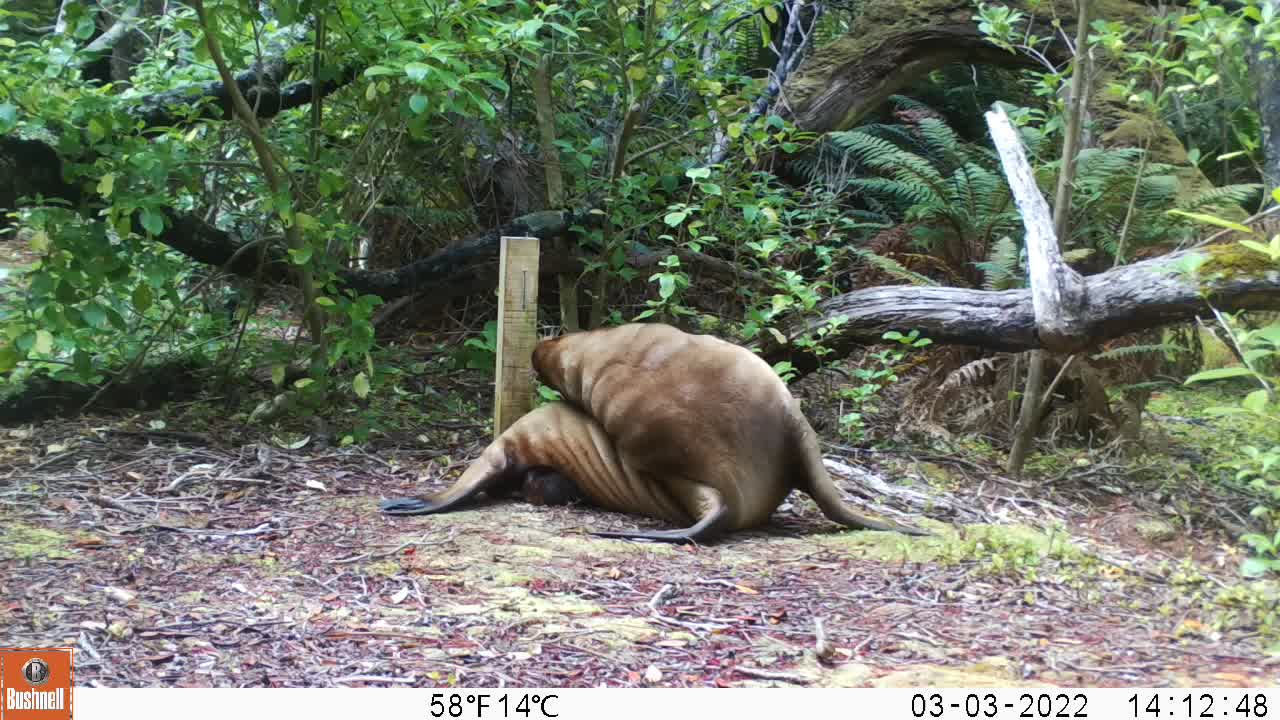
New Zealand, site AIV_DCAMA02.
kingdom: Animalia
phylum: Chordata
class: Mammalia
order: Carnivora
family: Otariidae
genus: Phocarctos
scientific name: Phocarctos hookeri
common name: new zealand sea lion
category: sealion